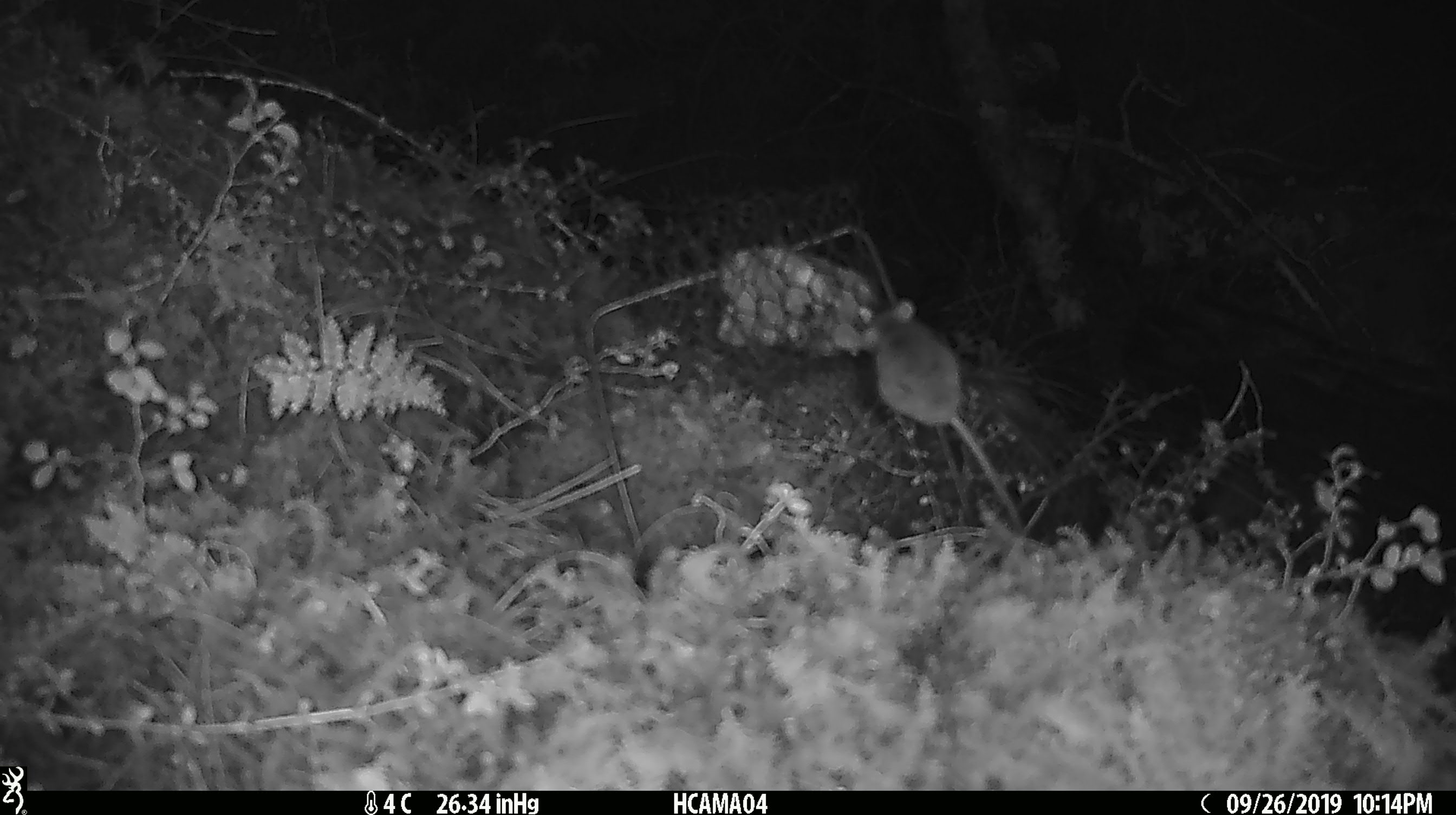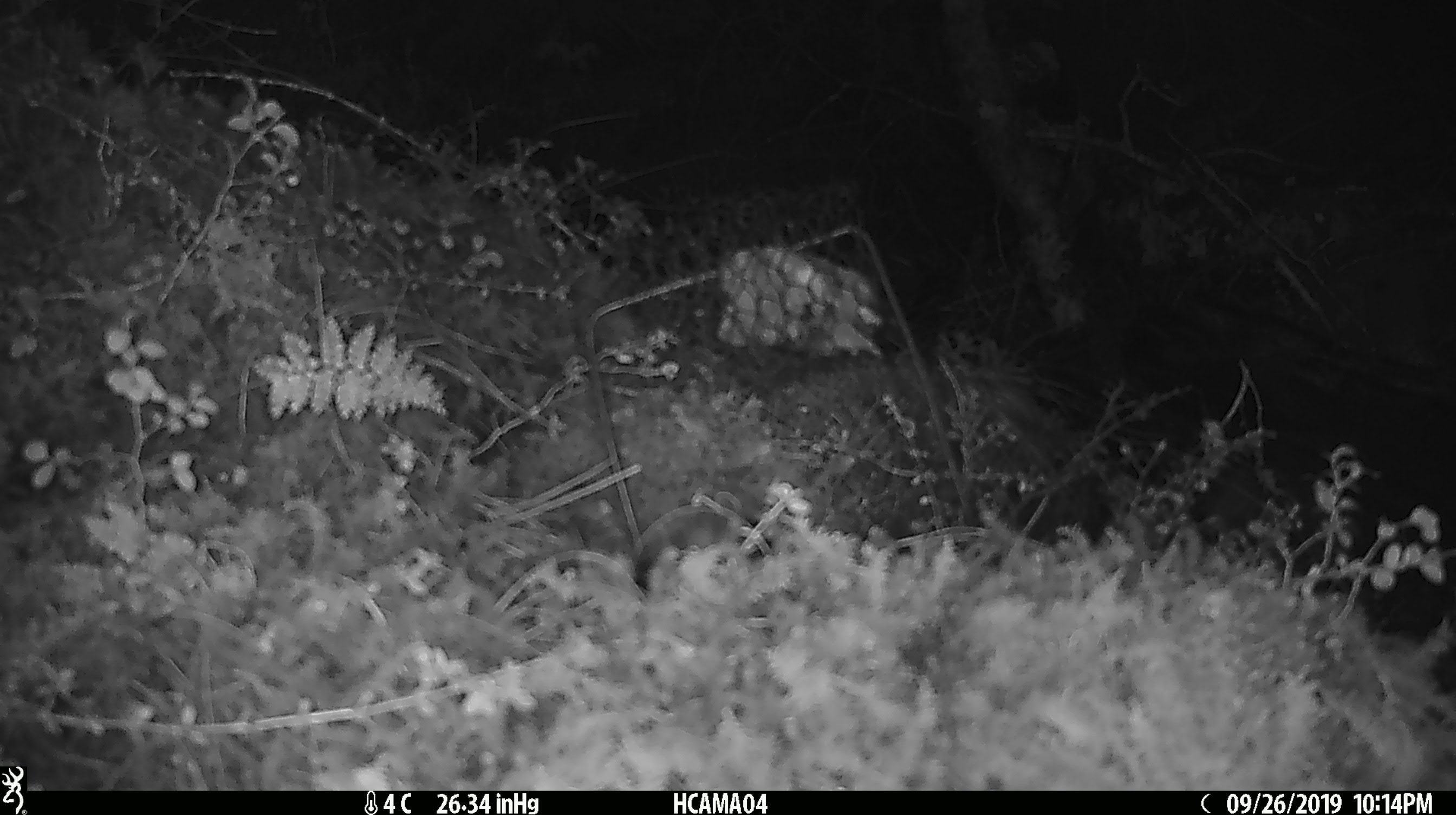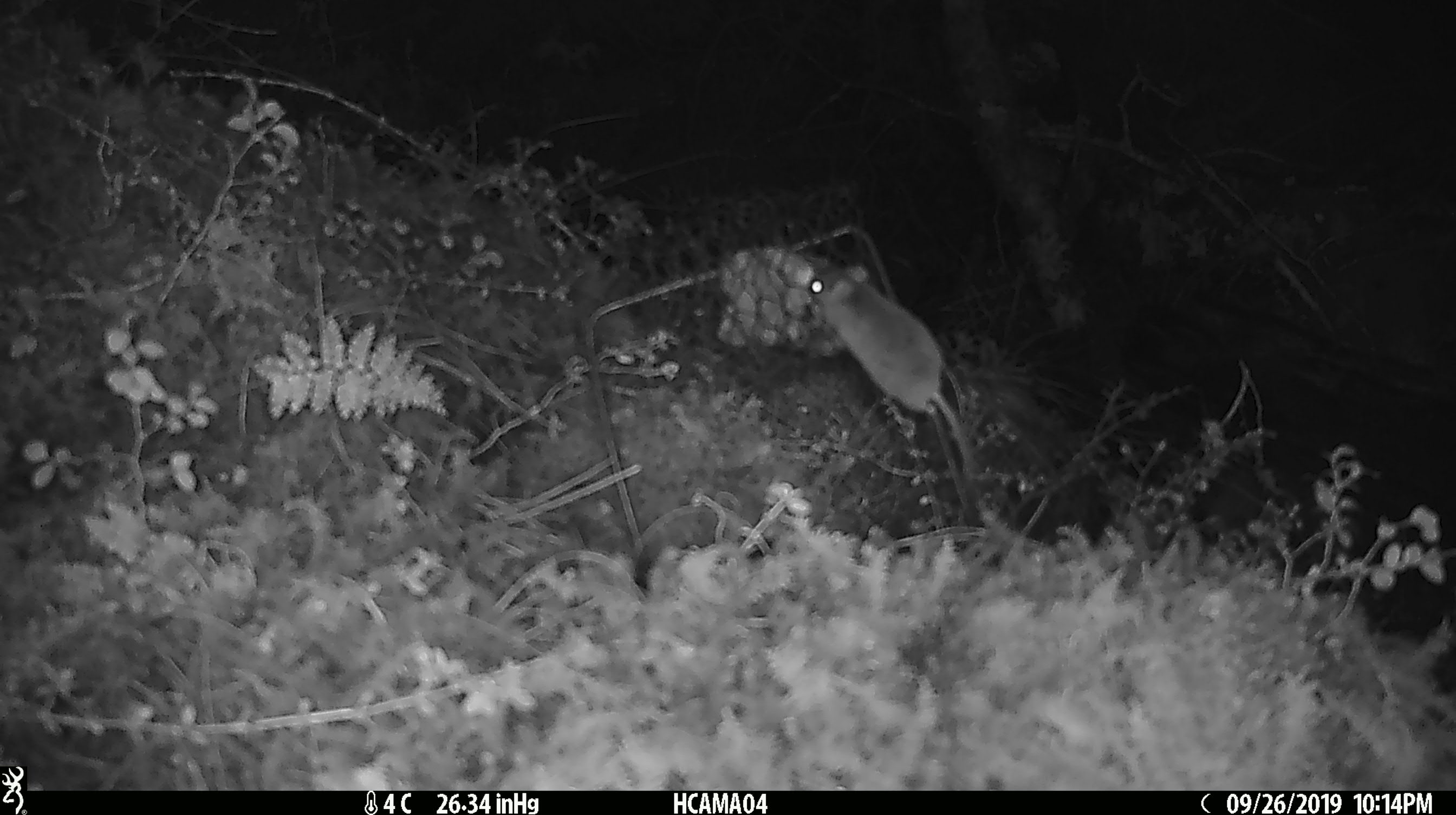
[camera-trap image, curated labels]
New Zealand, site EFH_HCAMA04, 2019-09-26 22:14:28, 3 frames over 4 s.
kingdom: Animalia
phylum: Chordata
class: Mammalia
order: Rodentia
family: Muridae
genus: Mus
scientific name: Mus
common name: mouse